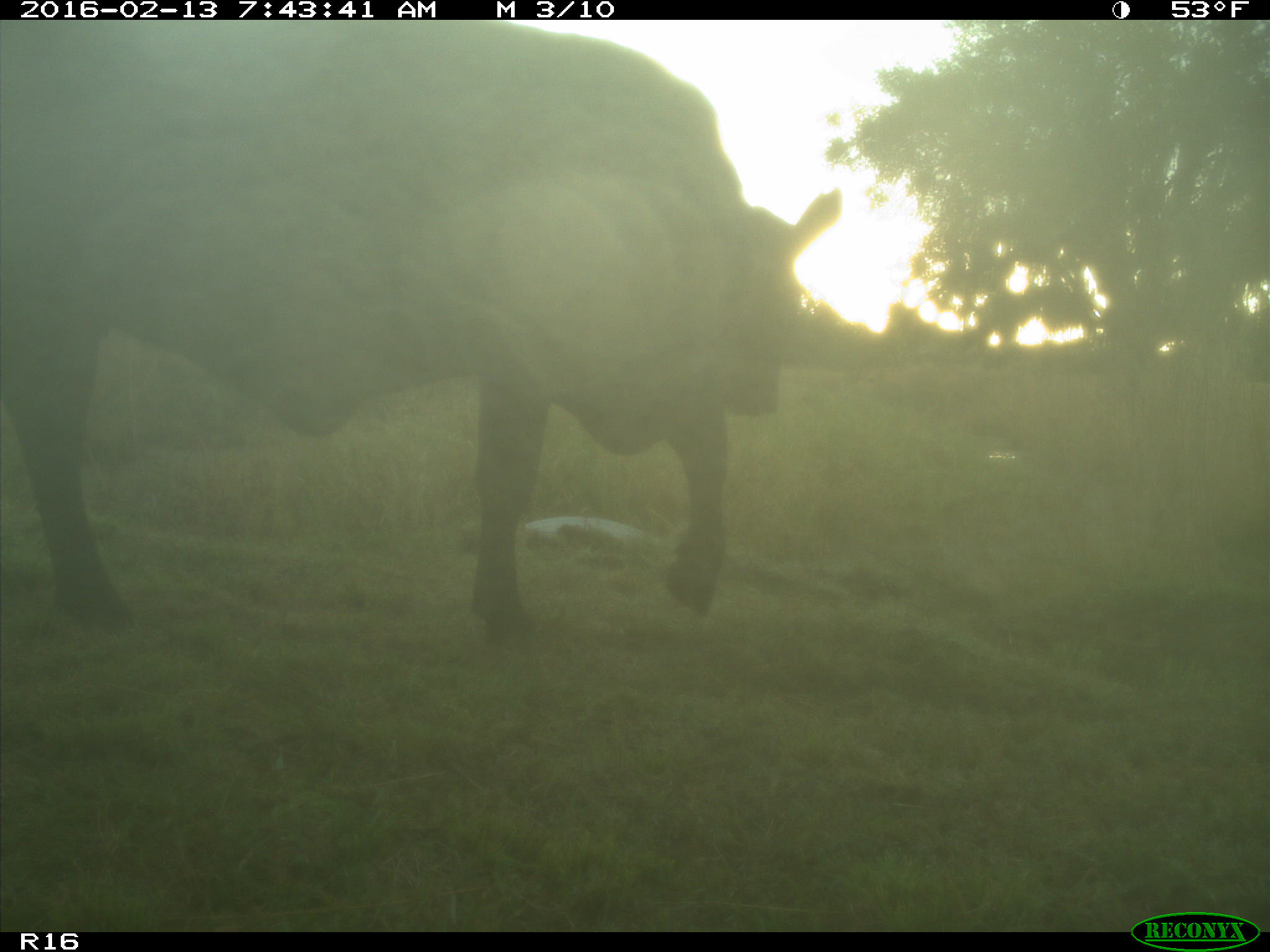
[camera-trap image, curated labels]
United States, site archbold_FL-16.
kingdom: Animalia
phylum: Chordata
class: Mammalia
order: Artiodactyla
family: Bovidae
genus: Bos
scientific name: Bos taurus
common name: domestic cow